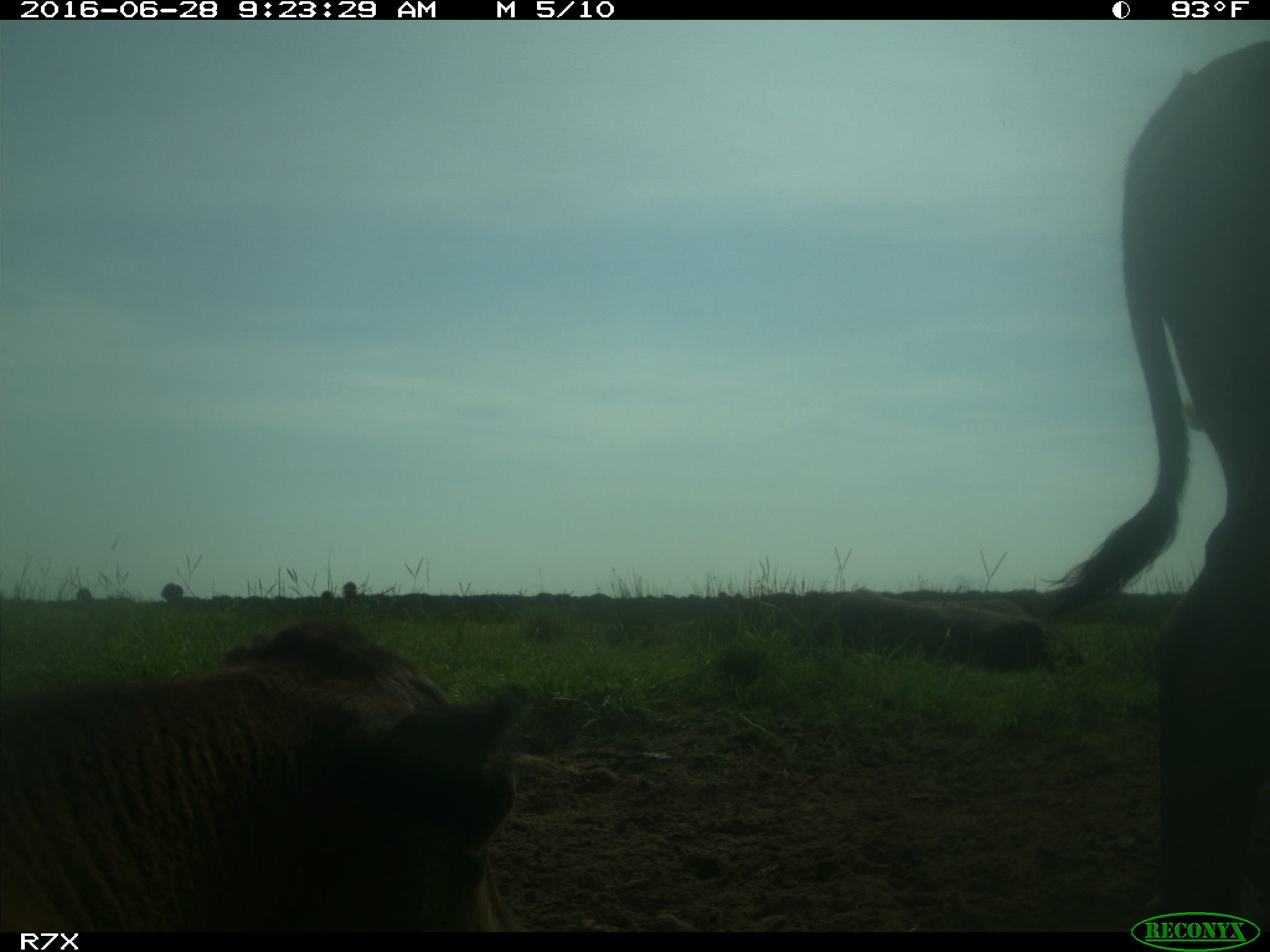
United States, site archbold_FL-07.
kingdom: Animalia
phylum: Chordata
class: Mammalia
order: Artiodactyla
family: Bovidae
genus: Bos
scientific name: Bos taurus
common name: domestic cow